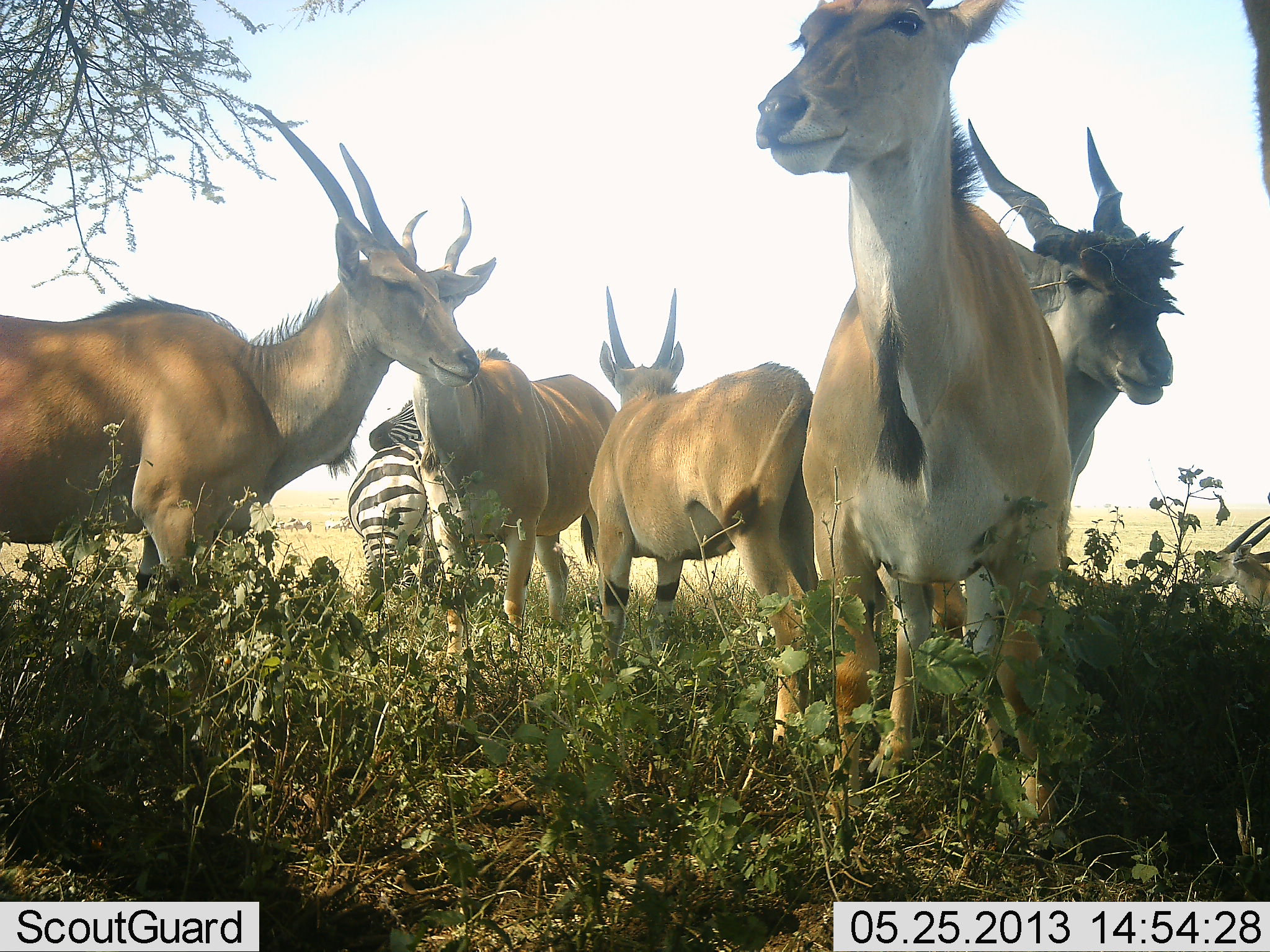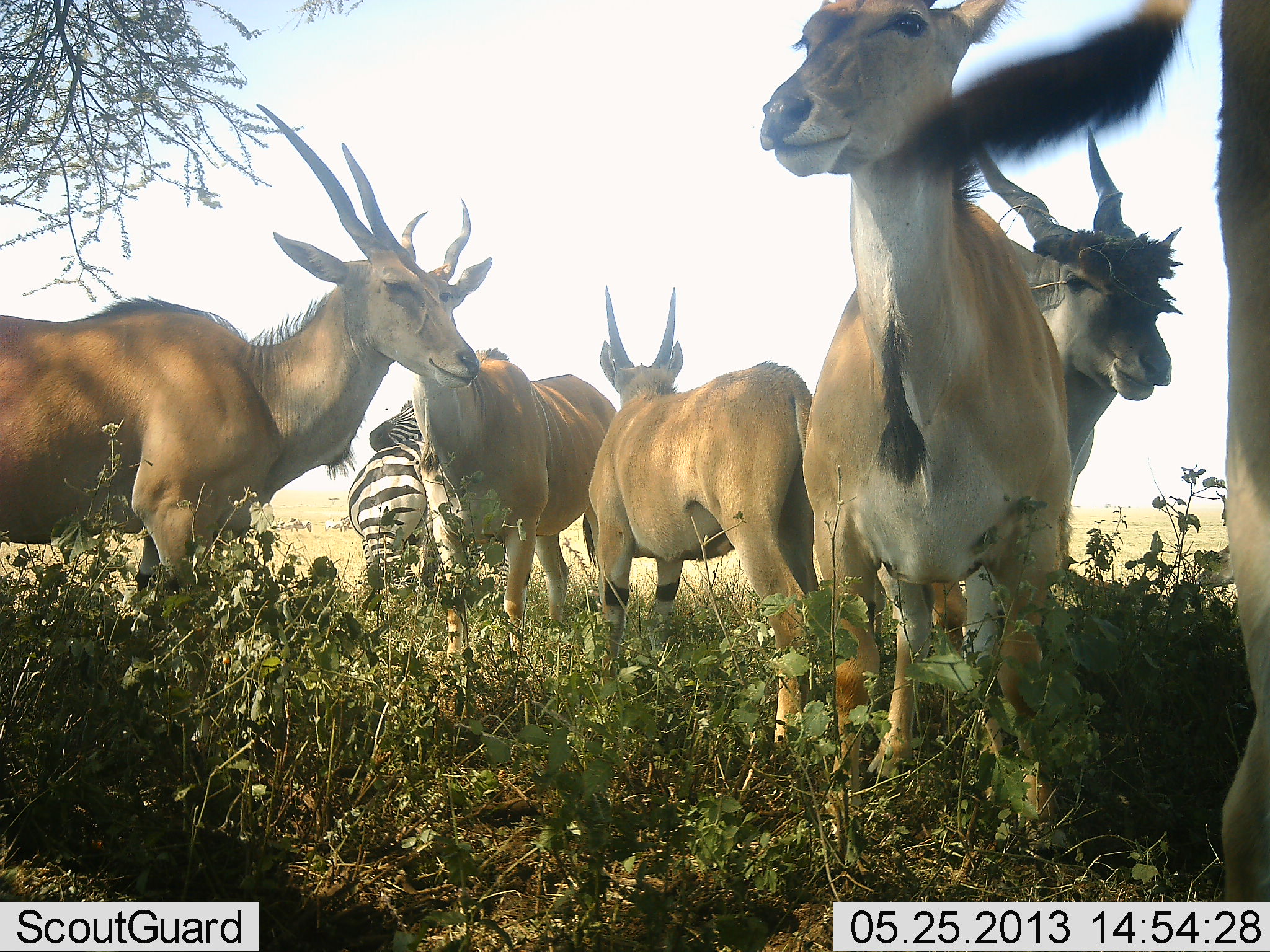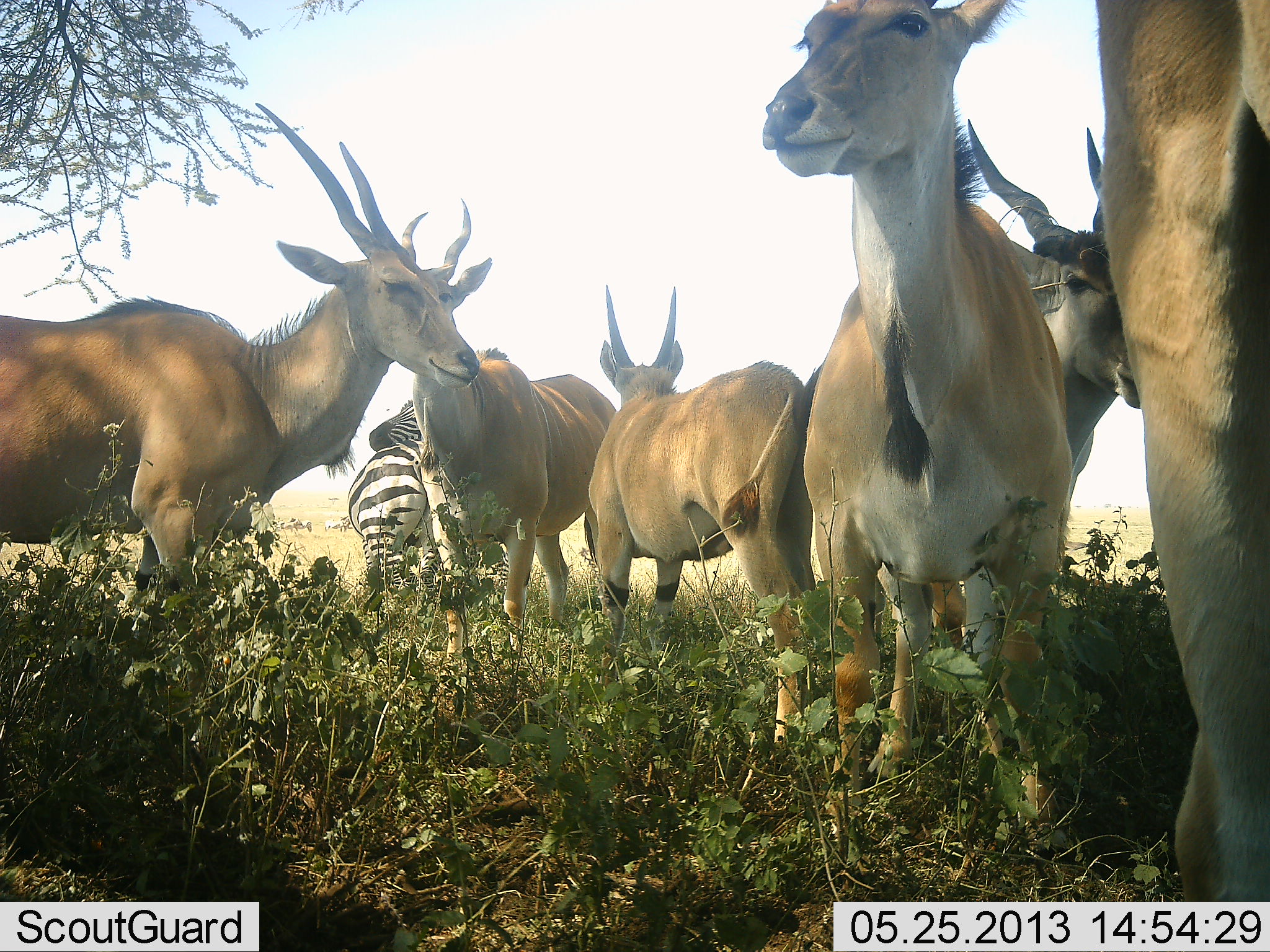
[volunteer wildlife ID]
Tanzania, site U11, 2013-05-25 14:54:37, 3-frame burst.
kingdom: Animalia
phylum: Chordata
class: Mammalia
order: Artiodactyla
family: Bovidae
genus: Tragelaphus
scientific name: Tragelaphus oryx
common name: eland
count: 6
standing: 100%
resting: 9%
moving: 14%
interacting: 0%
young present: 0%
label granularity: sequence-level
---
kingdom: Animalia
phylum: Chordata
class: Mammalia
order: Perissodactyla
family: Equidae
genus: Equus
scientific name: Equus quagga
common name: plains zebra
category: zebra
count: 1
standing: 90%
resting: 0%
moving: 0%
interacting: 10%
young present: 0%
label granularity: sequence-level